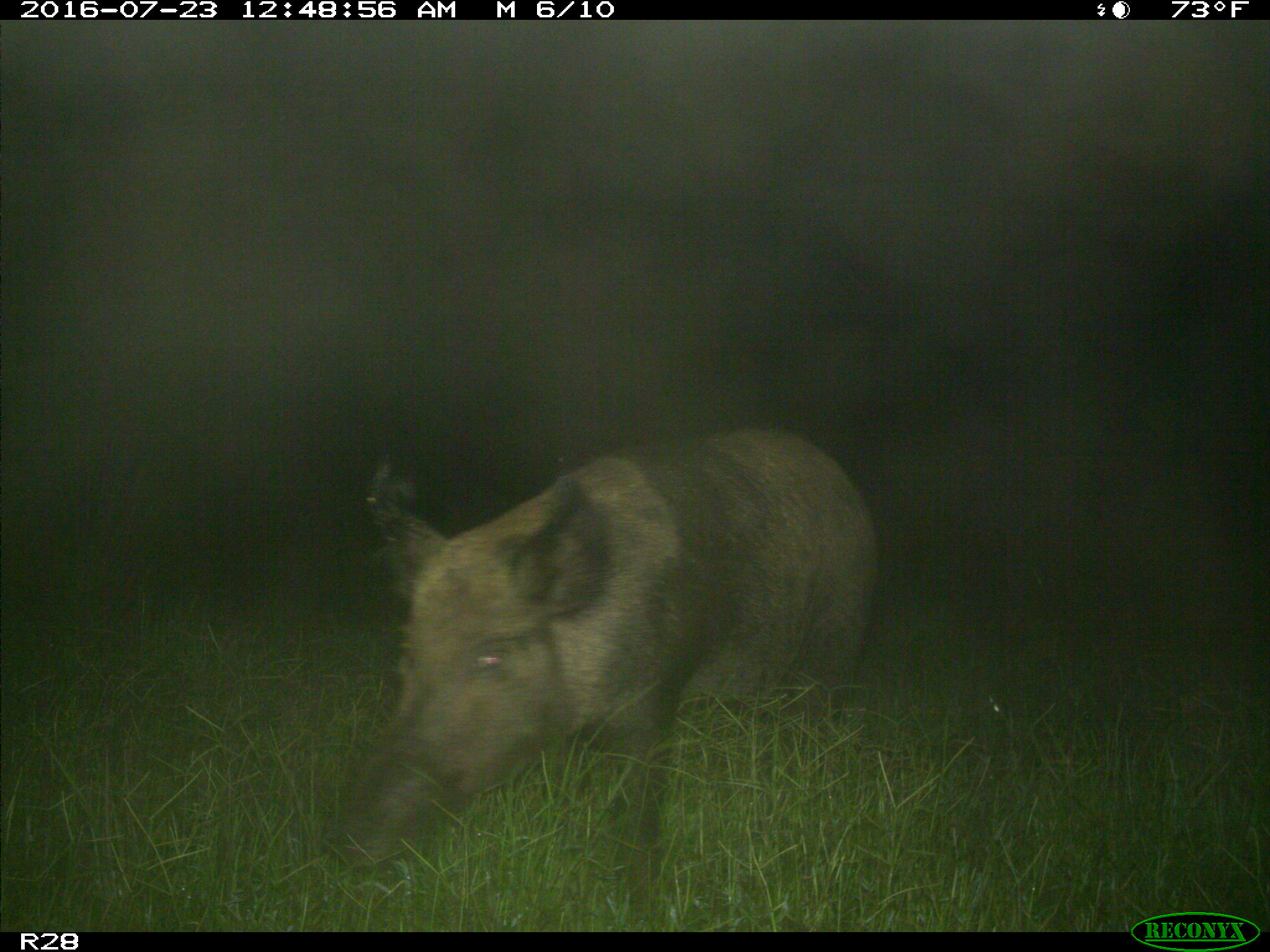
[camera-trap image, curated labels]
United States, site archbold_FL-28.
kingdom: Animalia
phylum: Chordata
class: Mammalia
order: Artiodactyla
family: Suidae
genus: Sus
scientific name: Sus scrofa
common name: wild boar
Sus scrofa (wild boar).